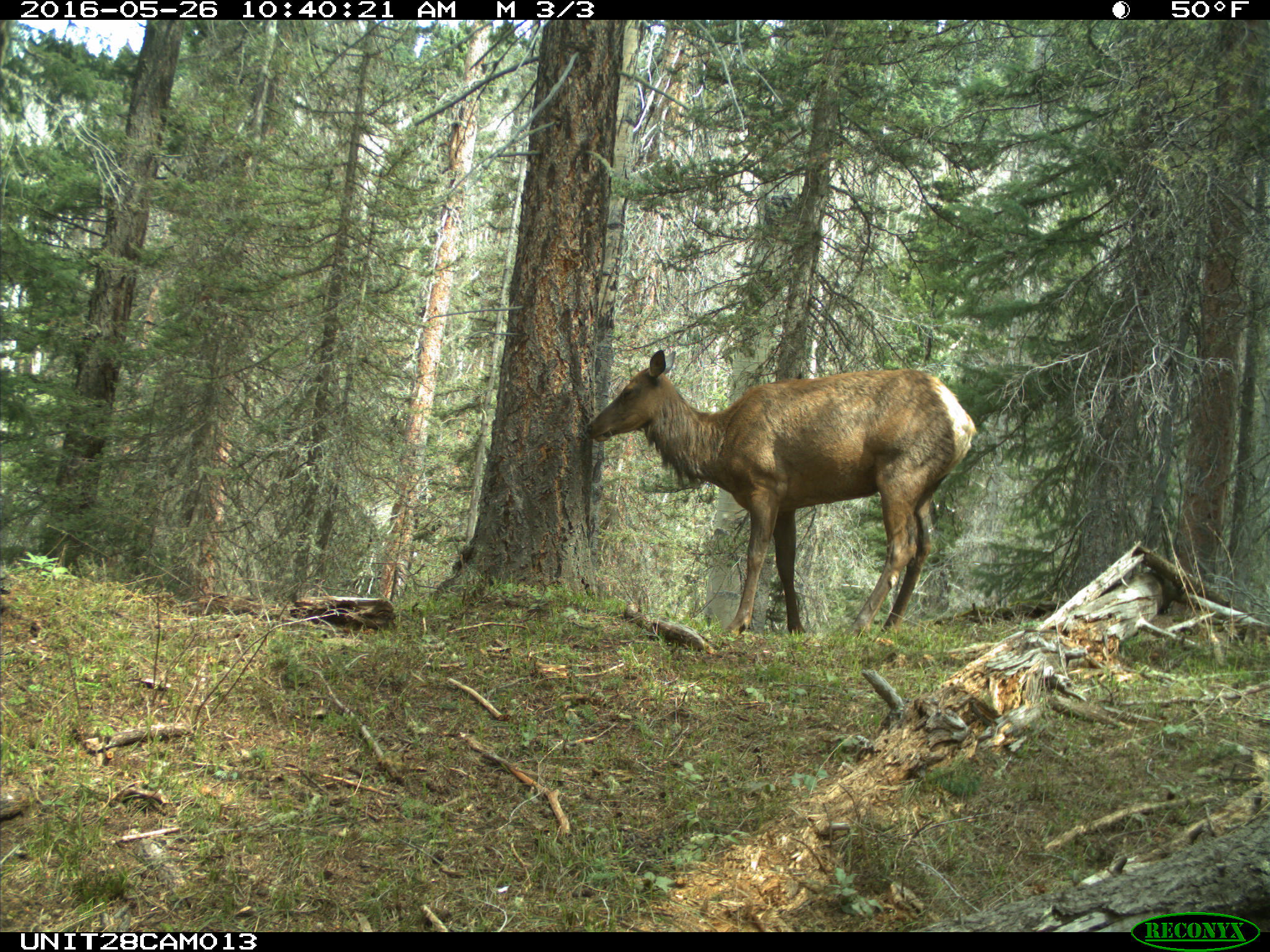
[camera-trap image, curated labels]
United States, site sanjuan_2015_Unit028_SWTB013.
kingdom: Animalia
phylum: Chordata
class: Mammalia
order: Artiodactyla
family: Cervidae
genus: Cervus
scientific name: Cervus elaphus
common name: red deer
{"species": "Cervus elaphus (red deer)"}